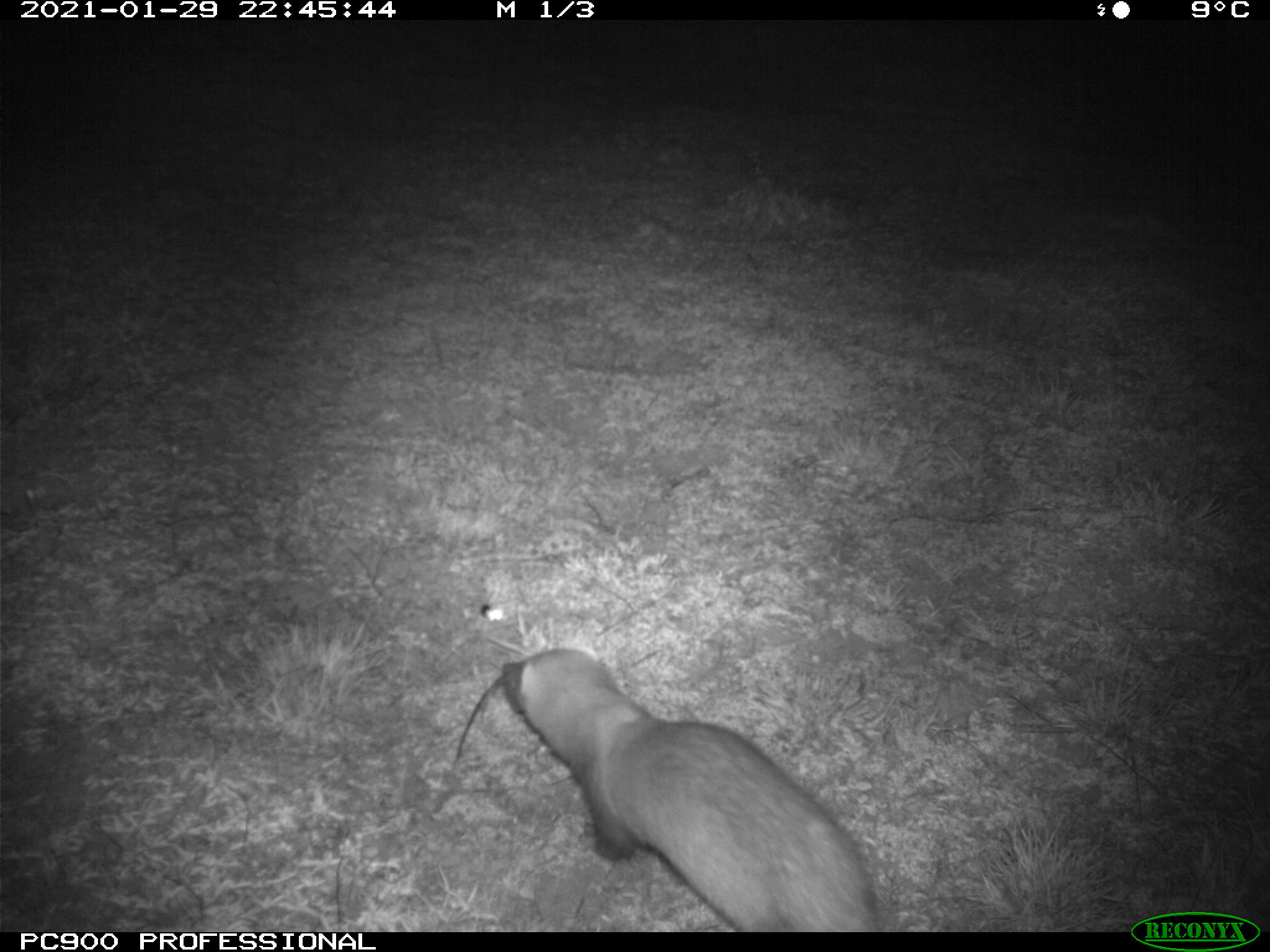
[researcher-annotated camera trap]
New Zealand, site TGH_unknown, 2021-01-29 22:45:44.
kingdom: Animalia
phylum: Chordata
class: Mammalia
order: Carnivora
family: Mustelidae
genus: Mustela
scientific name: Mustela furo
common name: ferret